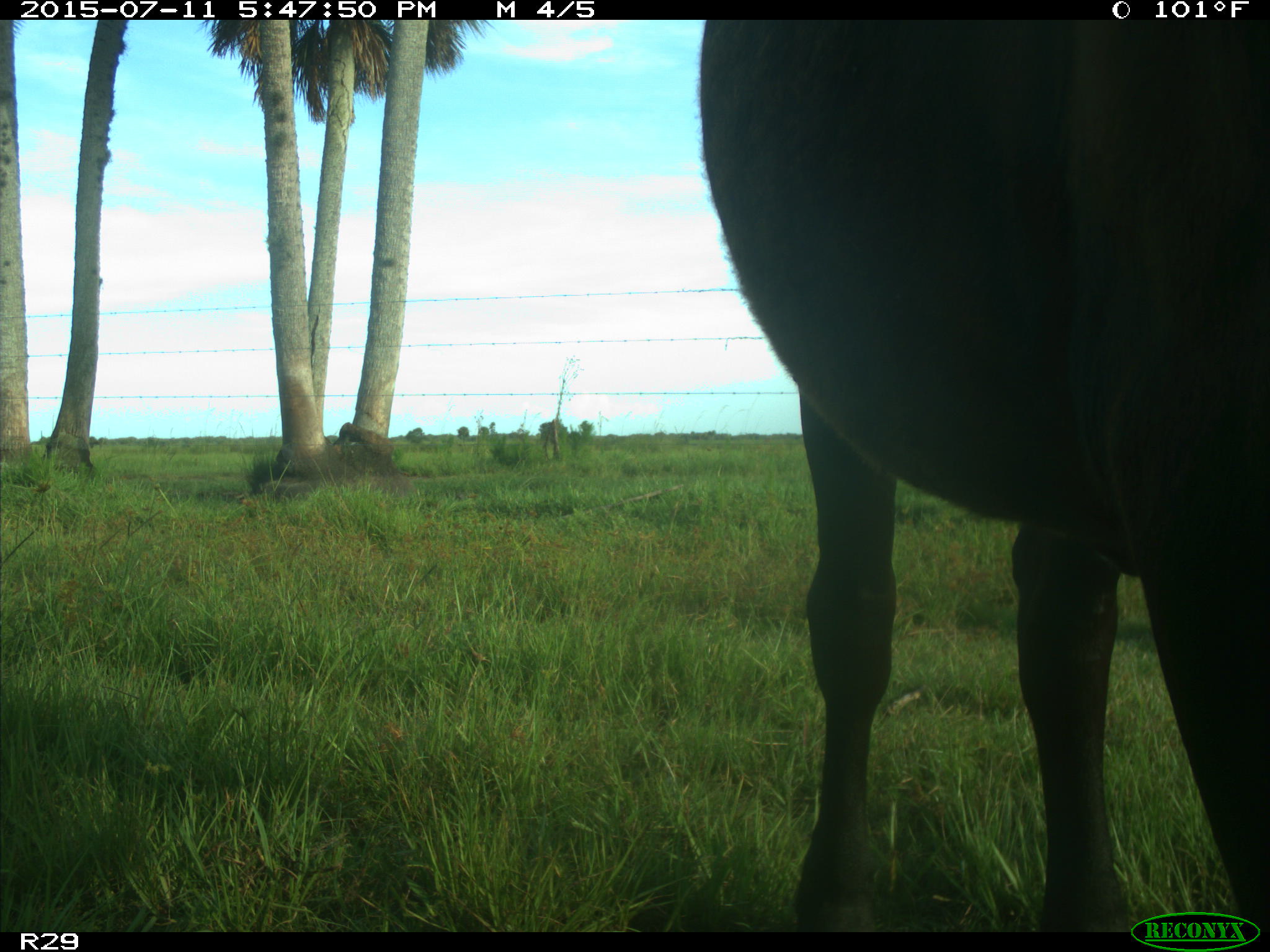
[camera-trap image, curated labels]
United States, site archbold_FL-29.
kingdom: Animalia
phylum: Chordata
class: Mammalia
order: Artiodactyla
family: Bovidae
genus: Bos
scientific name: Bos taurus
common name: domestic cow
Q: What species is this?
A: Bos taurus (domestic cow).